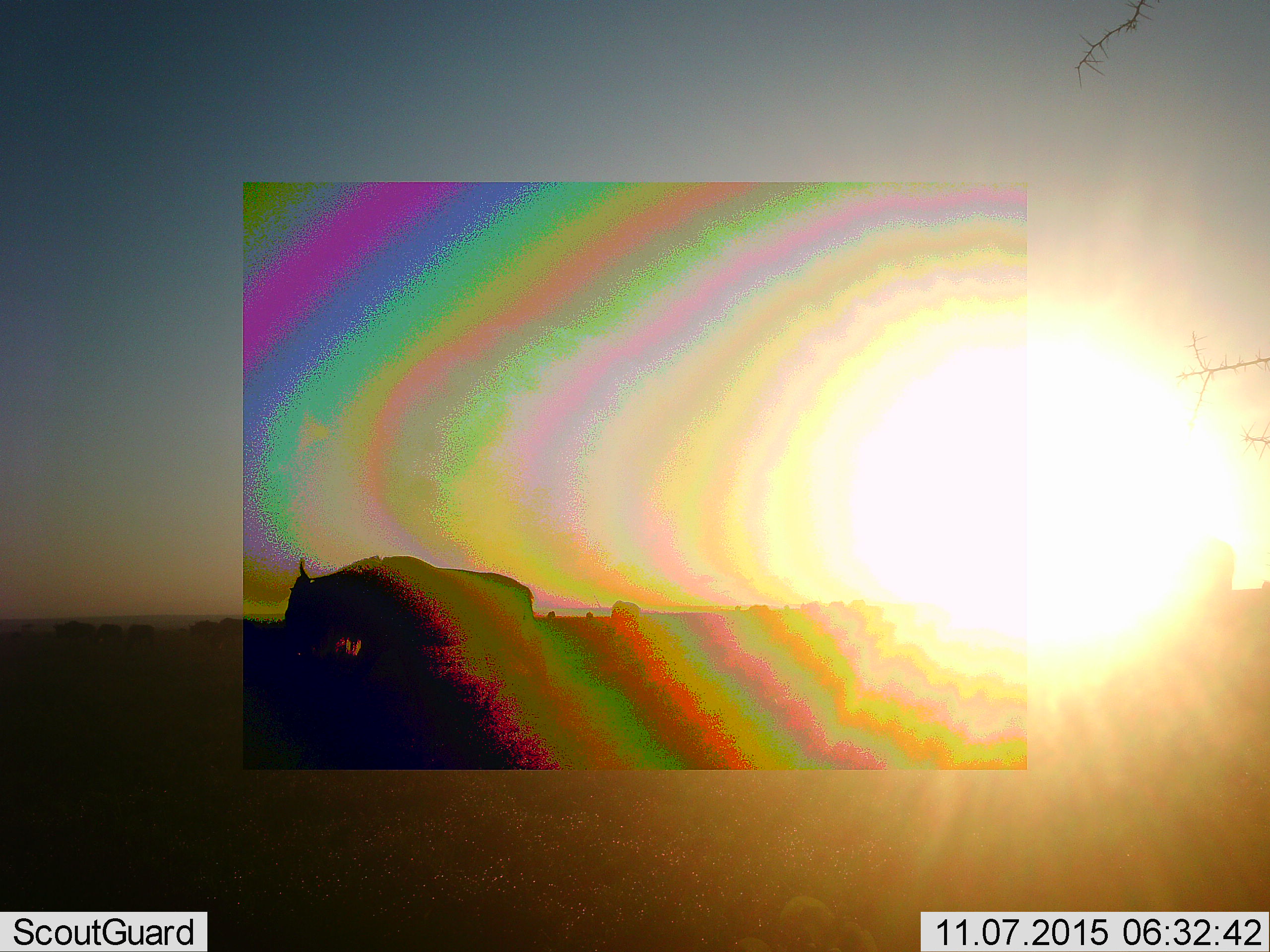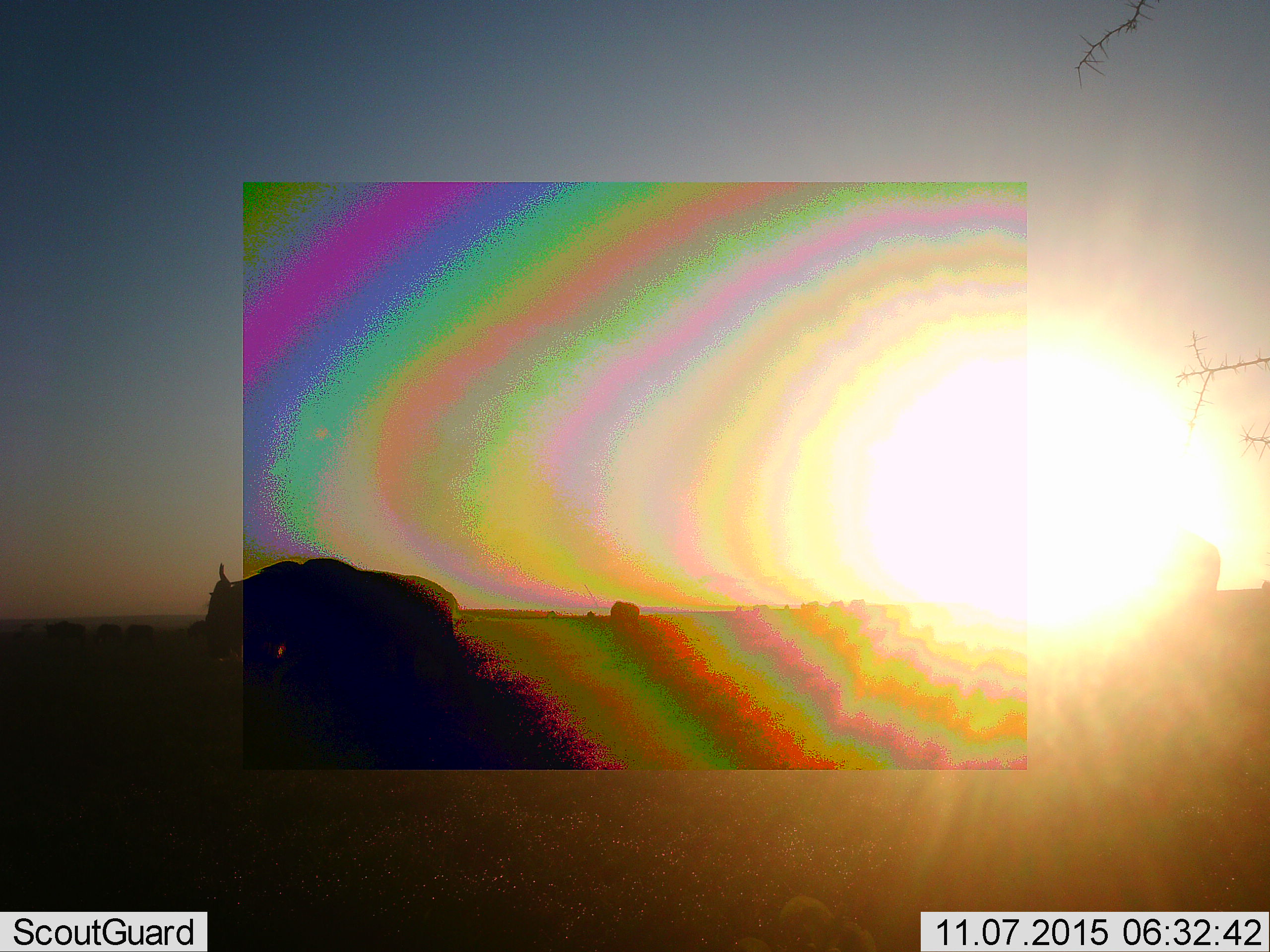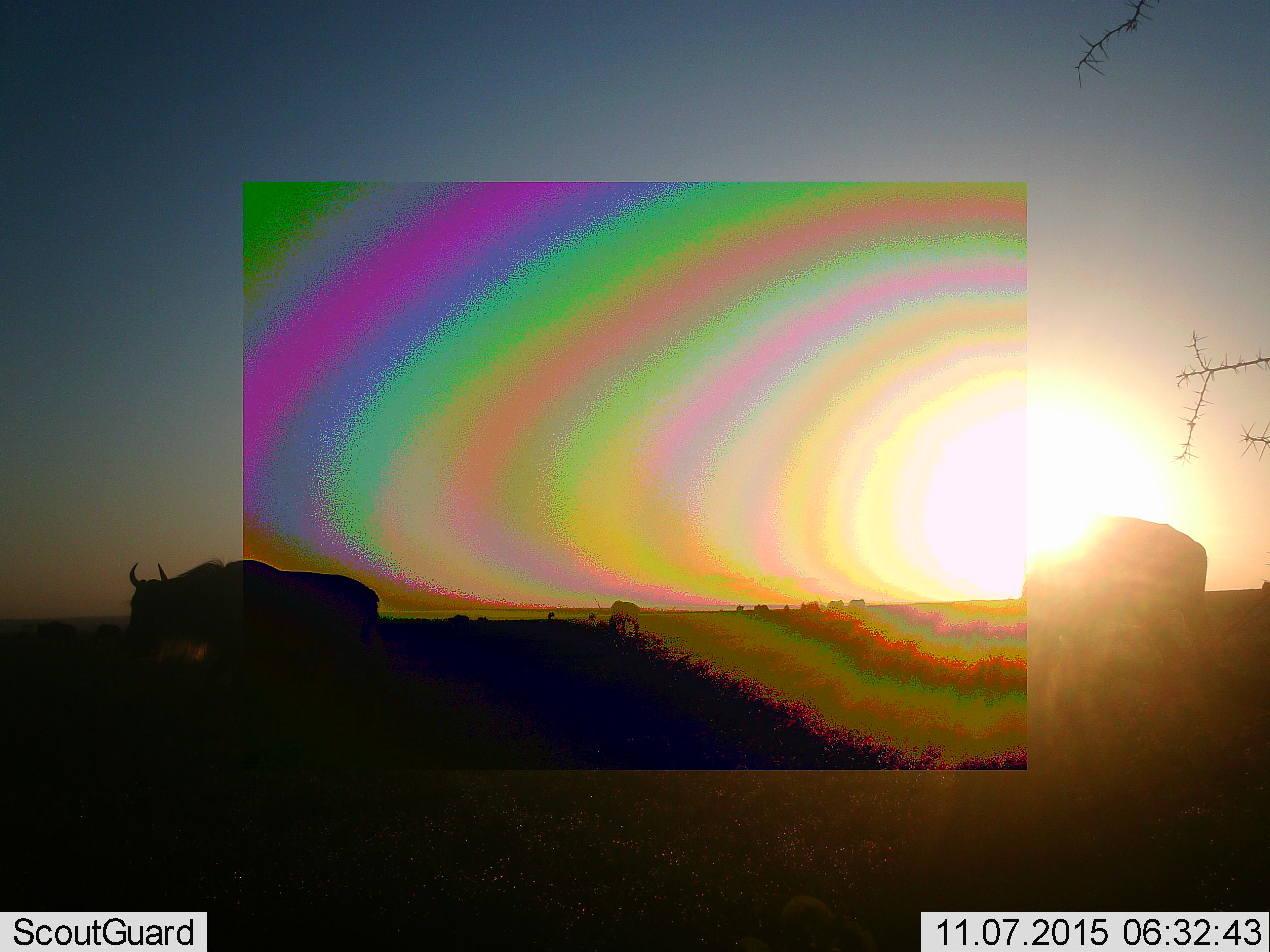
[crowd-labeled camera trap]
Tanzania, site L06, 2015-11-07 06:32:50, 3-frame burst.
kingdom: Animalia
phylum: Chordata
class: Mammalia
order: Artiodactyla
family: Bovidae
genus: Connochaetes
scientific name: Connochaetes taurinus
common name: blue wildebeest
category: wildebeest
Wildebeest (blue wildebeest) (Connochaetes taurinus), count 11-50. Behavior (volunteer vote fractions): standing 78%, resting 0%, moving 56%, interacting 0%. Young present (vote fraction): 0%. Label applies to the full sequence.